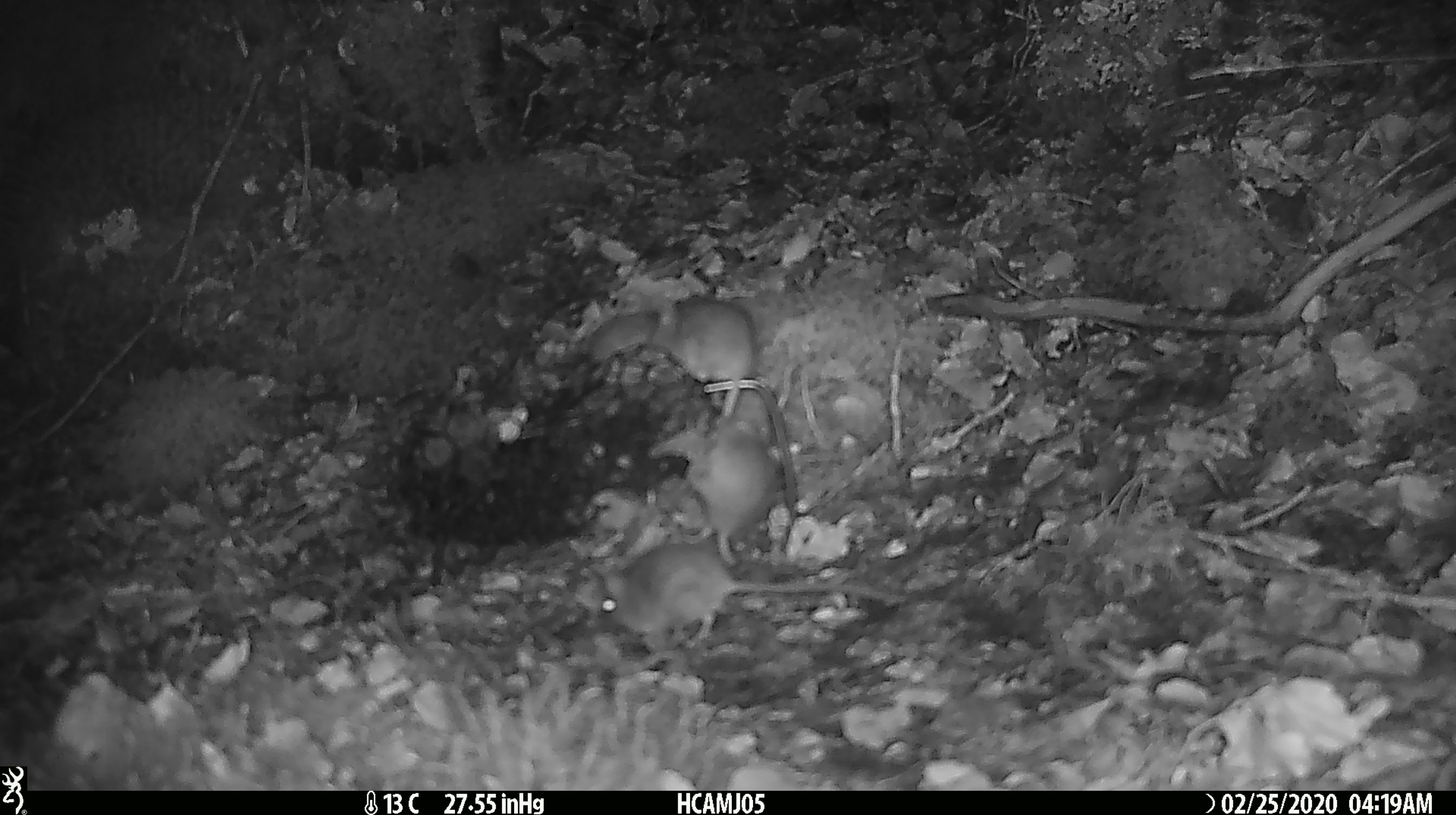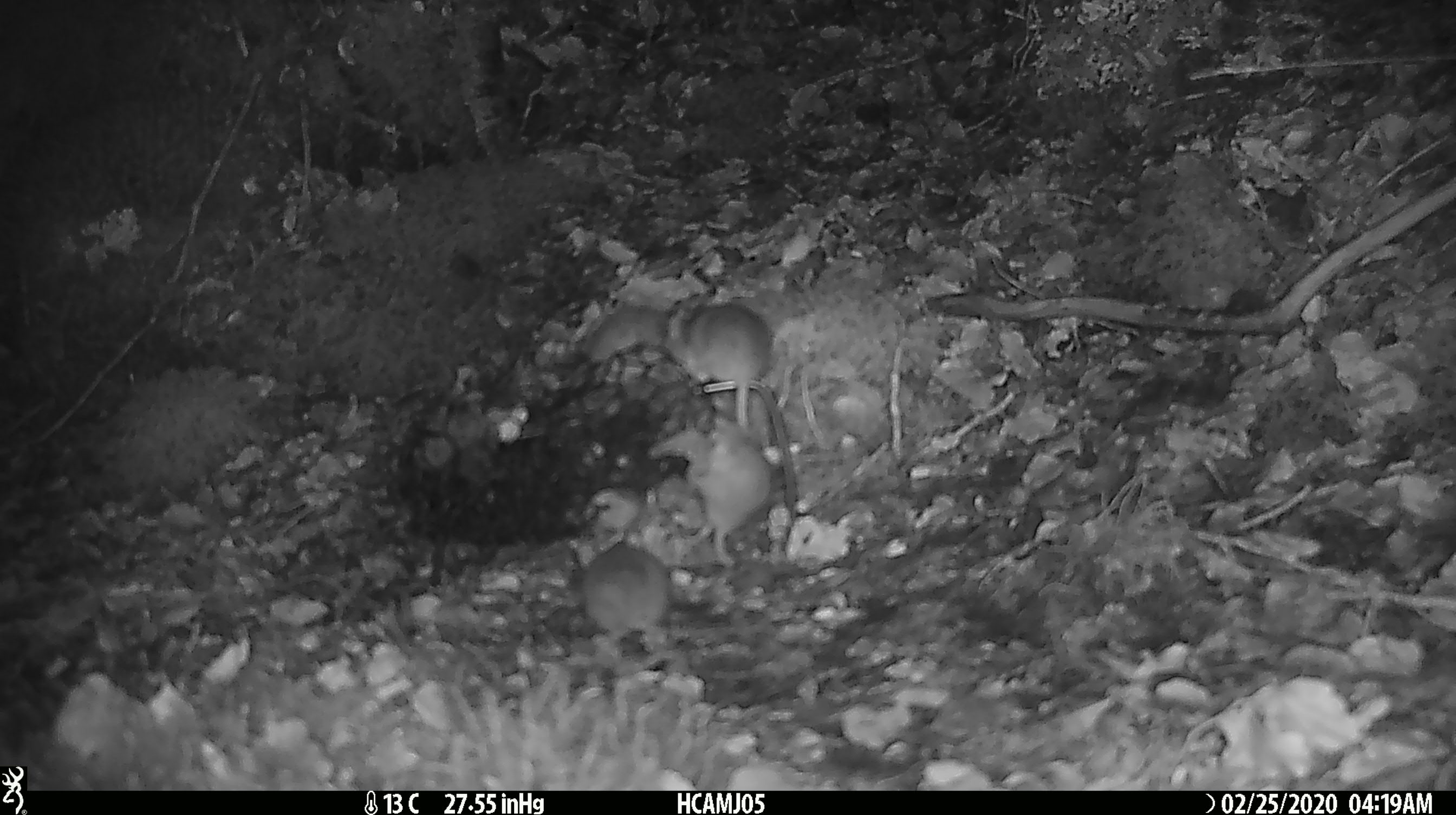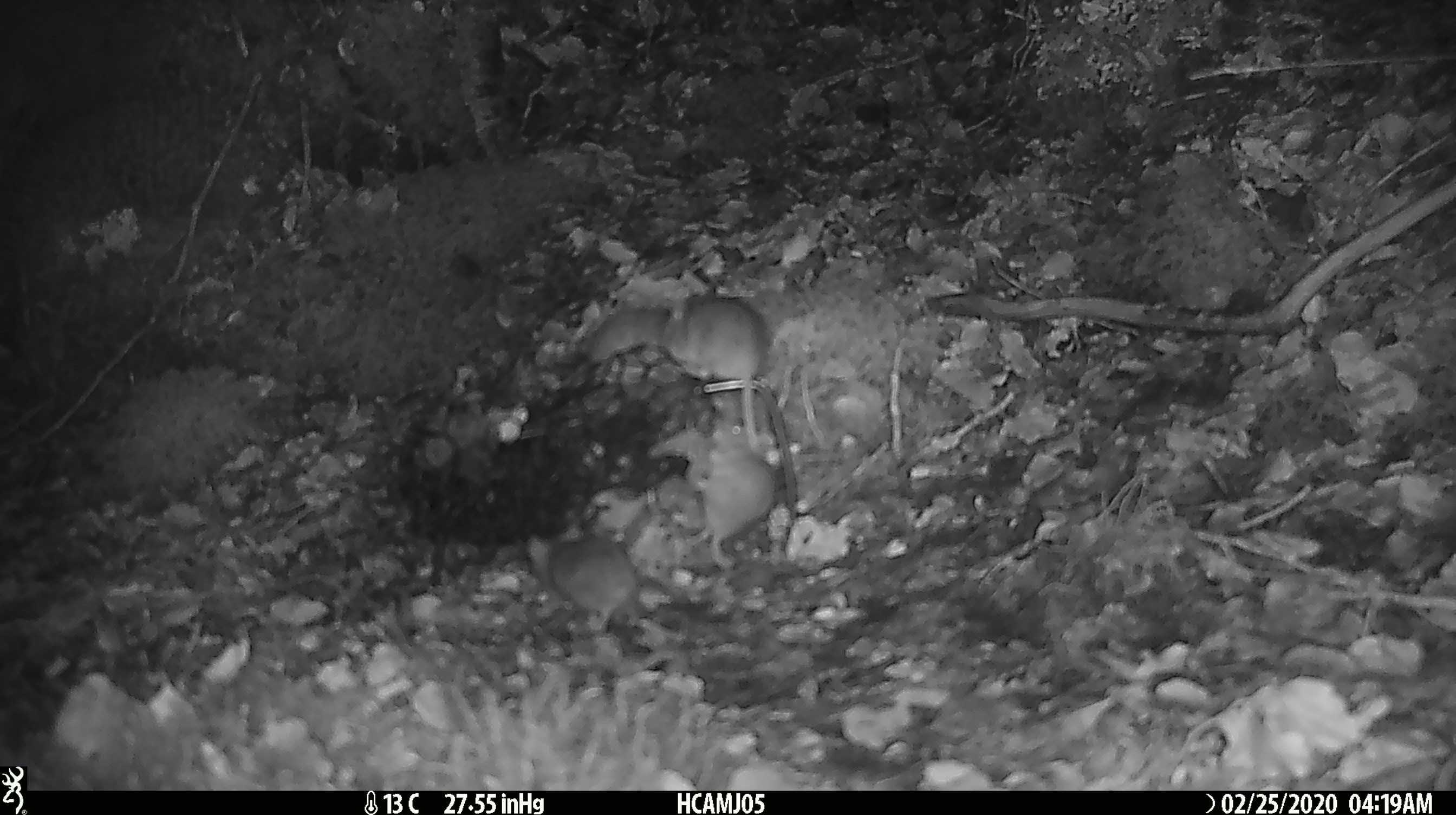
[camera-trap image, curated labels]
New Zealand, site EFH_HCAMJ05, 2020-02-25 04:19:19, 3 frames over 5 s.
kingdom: Animalia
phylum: Chordata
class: Mammalia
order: Rodentia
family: Muridae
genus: Mus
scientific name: Mus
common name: mouse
Mouse (Mus).